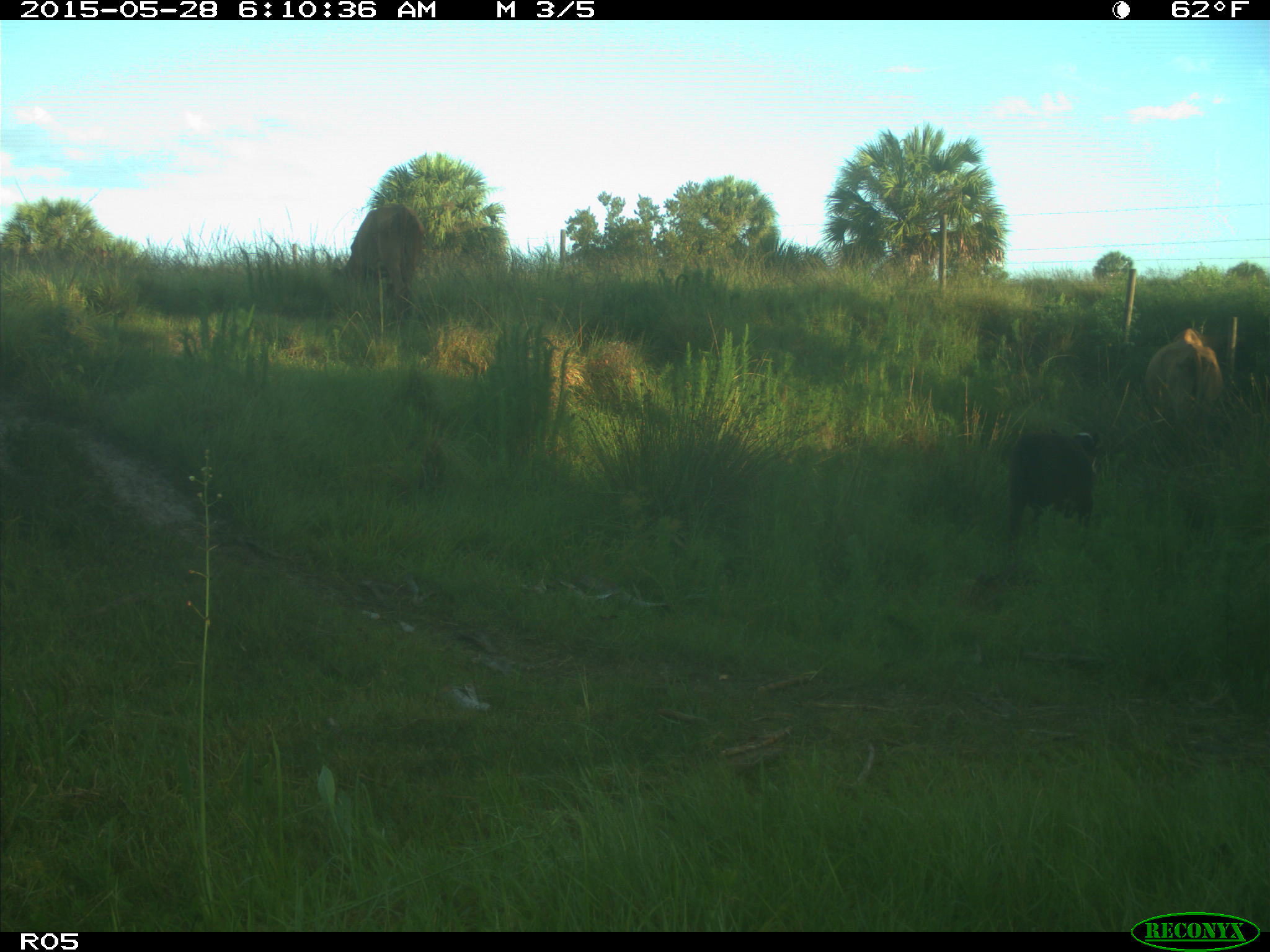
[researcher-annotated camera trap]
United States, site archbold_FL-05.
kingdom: Animalia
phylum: Chordata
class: Mammalia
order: Artiodactyla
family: Bovidae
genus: Bos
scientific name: Bos taurus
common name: domestic cow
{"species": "Bos taurus (domestic cow)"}